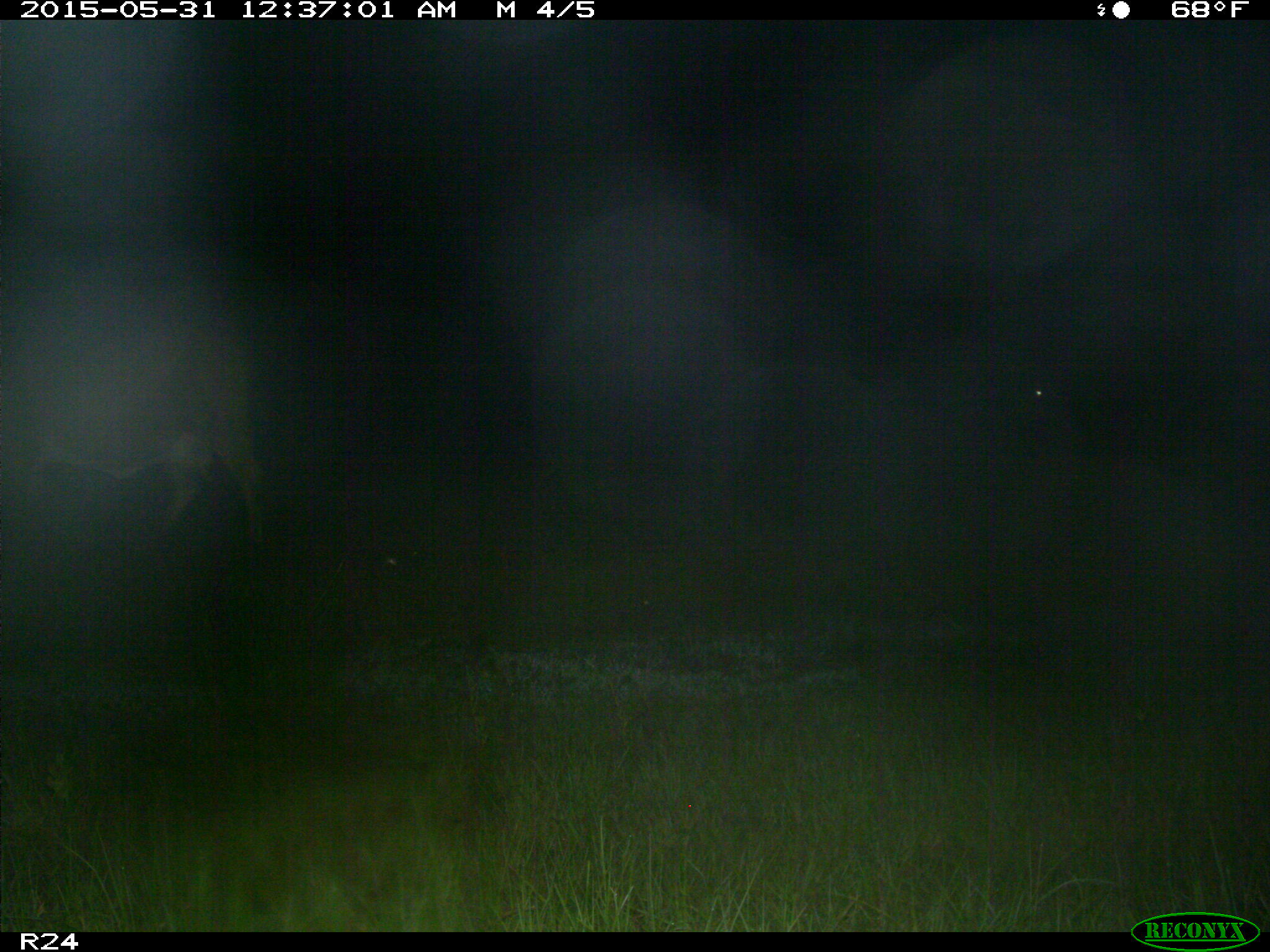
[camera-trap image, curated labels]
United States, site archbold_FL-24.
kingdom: Animalia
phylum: Chordata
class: Mammalia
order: Artiodactyla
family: Bovidae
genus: Bos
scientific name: Bos taurus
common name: domestic cow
Bos taurus (domestic cow).